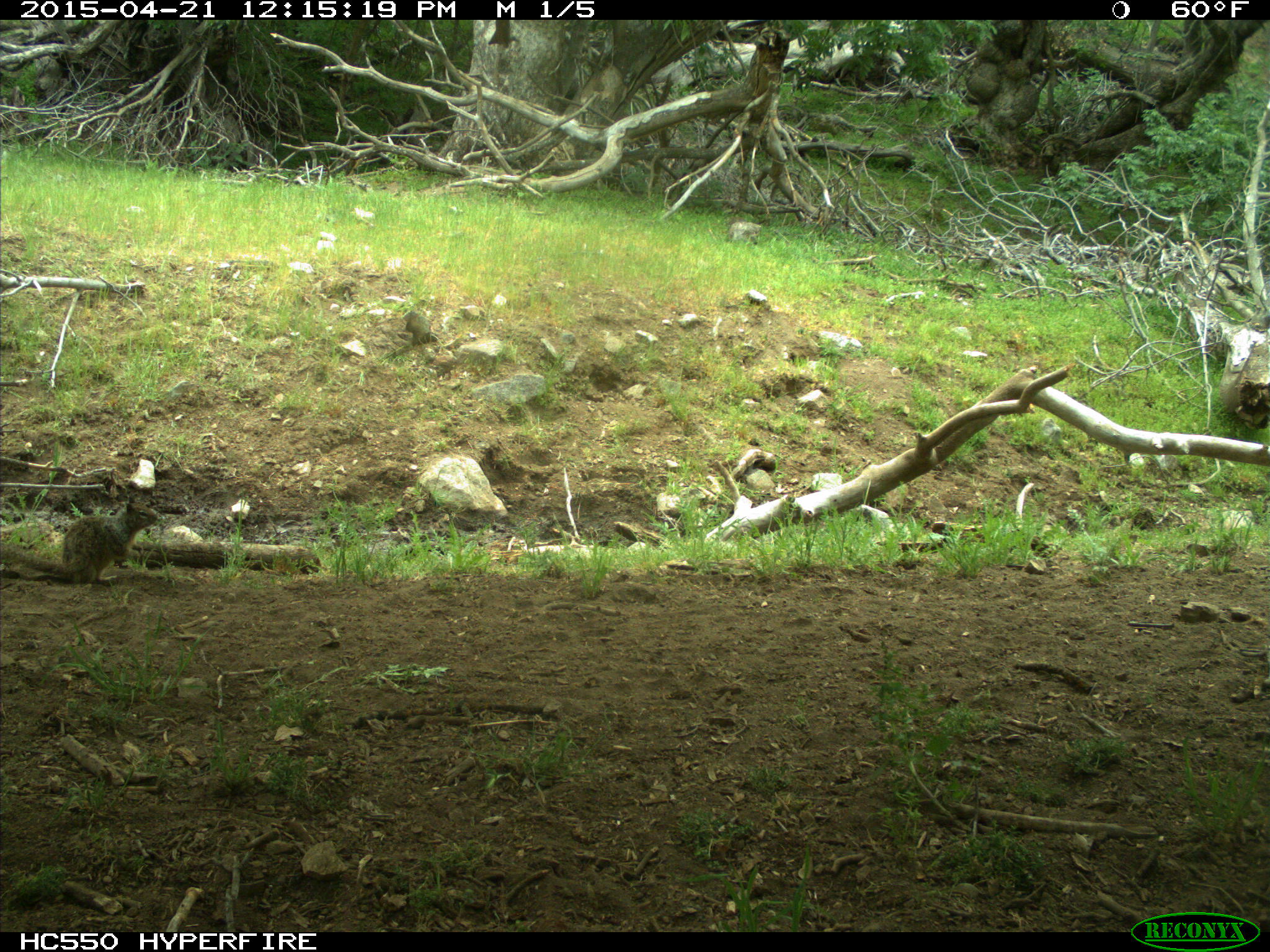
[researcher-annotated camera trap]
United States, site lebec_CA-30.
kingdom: Animalia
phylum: Chordata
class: Mammalia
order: Rodentia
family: Sciuridae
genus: Otospermophilus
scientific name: Otospermophilus beecheyi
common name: california ground squirrel